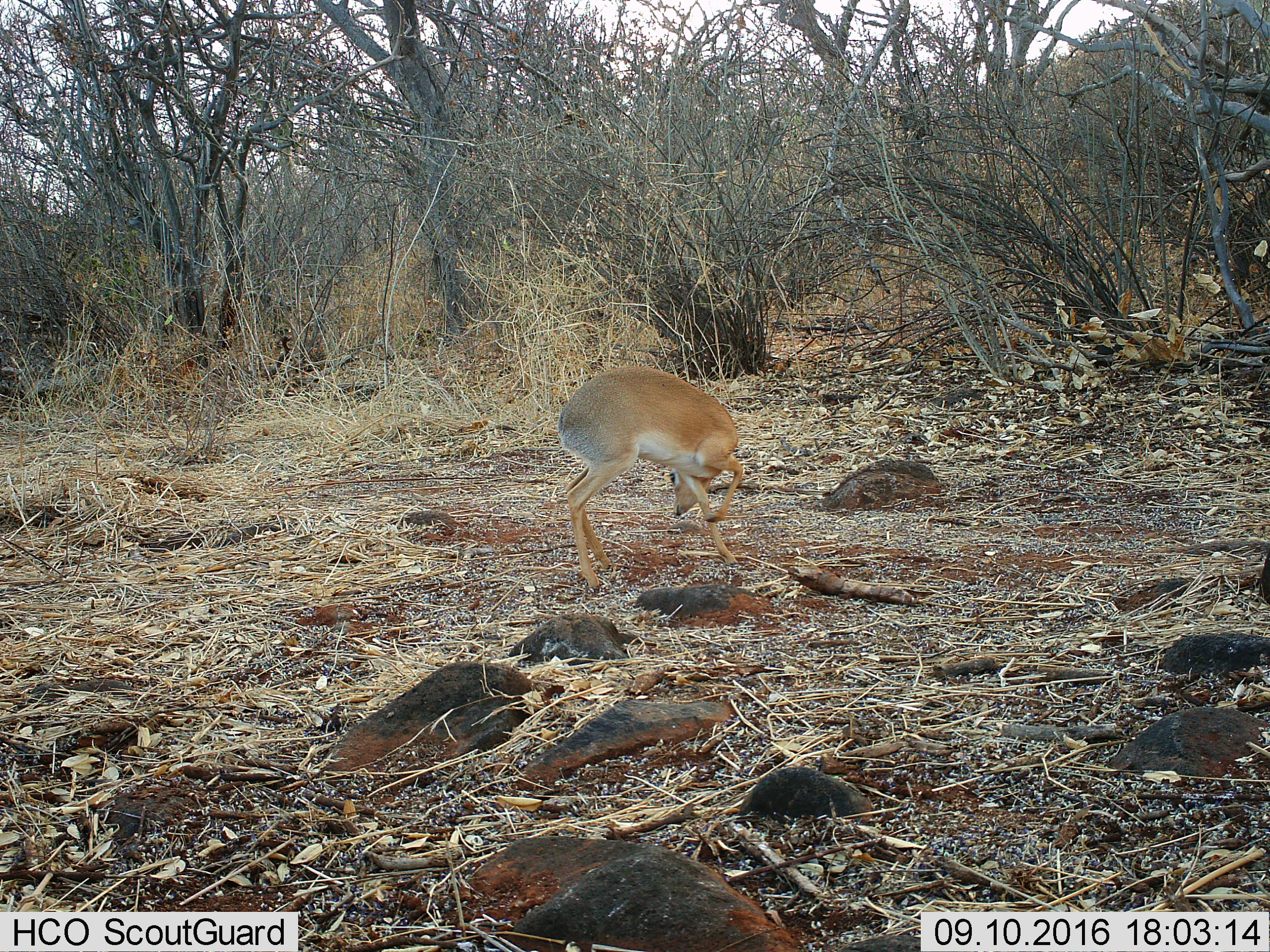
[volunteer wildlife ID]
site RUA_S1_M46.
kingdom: Animalia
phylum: Chordata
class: Mammalia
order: Artiodactyla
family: Bovidae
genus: Madoqua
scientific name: Madoqua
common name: dik-dik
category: dikdik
Dikdik (dik-dik) (Madoqua), count 1. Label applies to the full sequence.